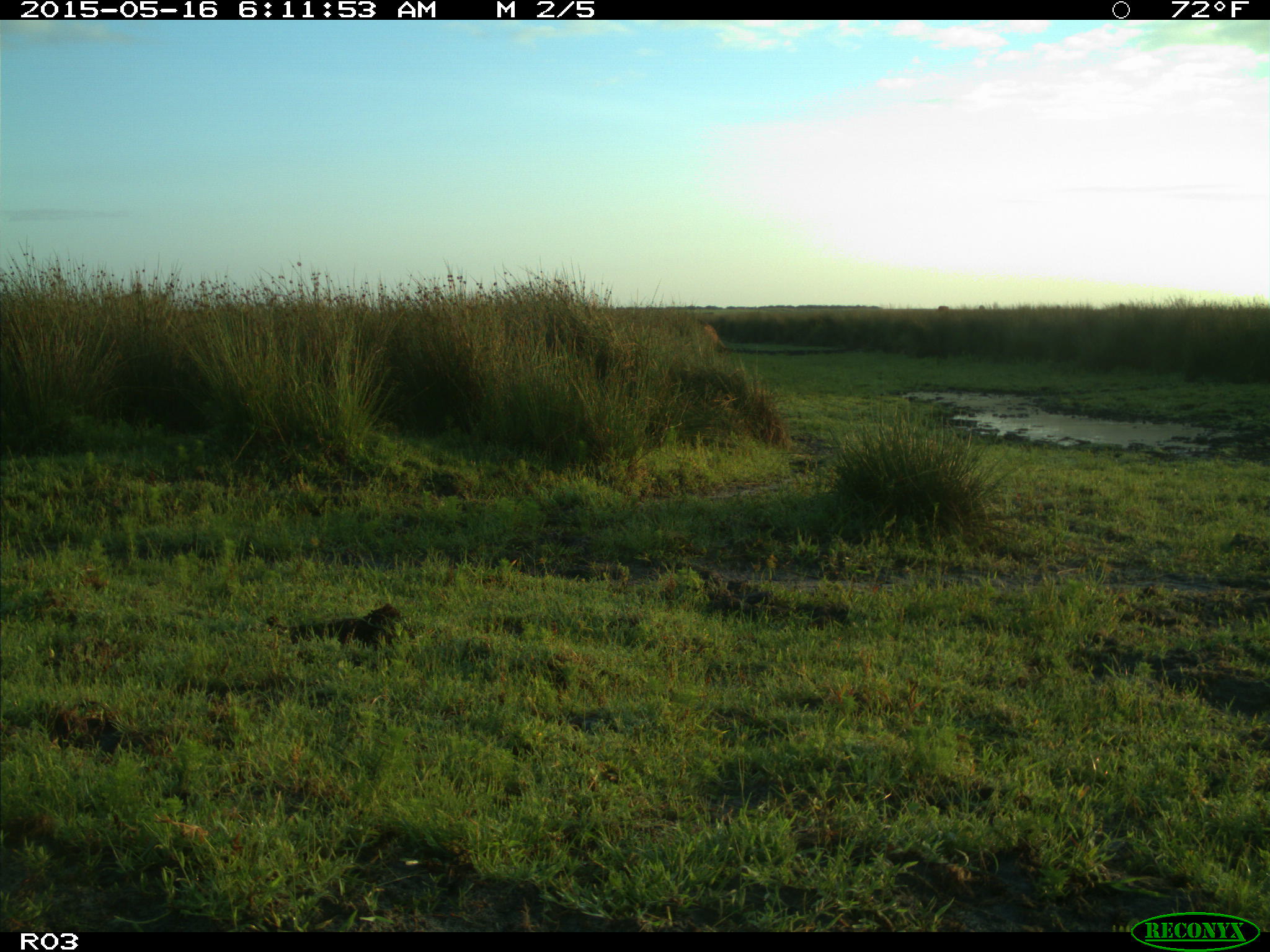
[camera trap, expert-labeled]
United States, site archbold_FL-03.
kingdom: Animalia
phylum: Chordata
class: Mammalia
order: Artiodactyla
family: Bovidae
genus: Bos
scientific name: Bos taurus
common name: domestic cow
Bos taurus (domestic cow).